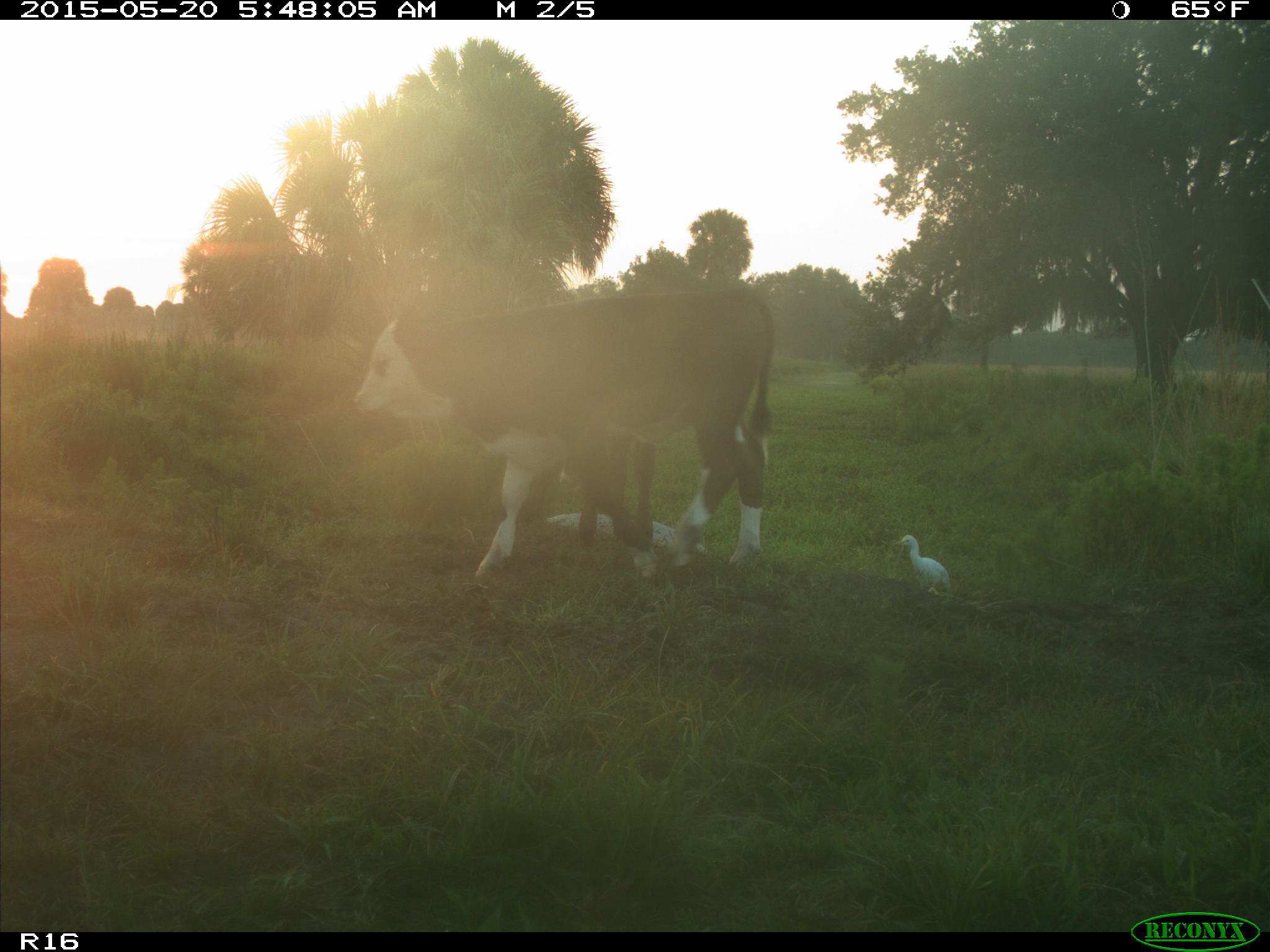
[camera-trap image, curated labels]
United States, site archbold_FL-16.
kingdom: Animalia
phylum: Chordata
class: Mammalia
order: Artiodactyla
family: Bovidae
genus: Bos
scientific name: Bos taurus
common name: domestic cow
Bos taurus (domestic cow).